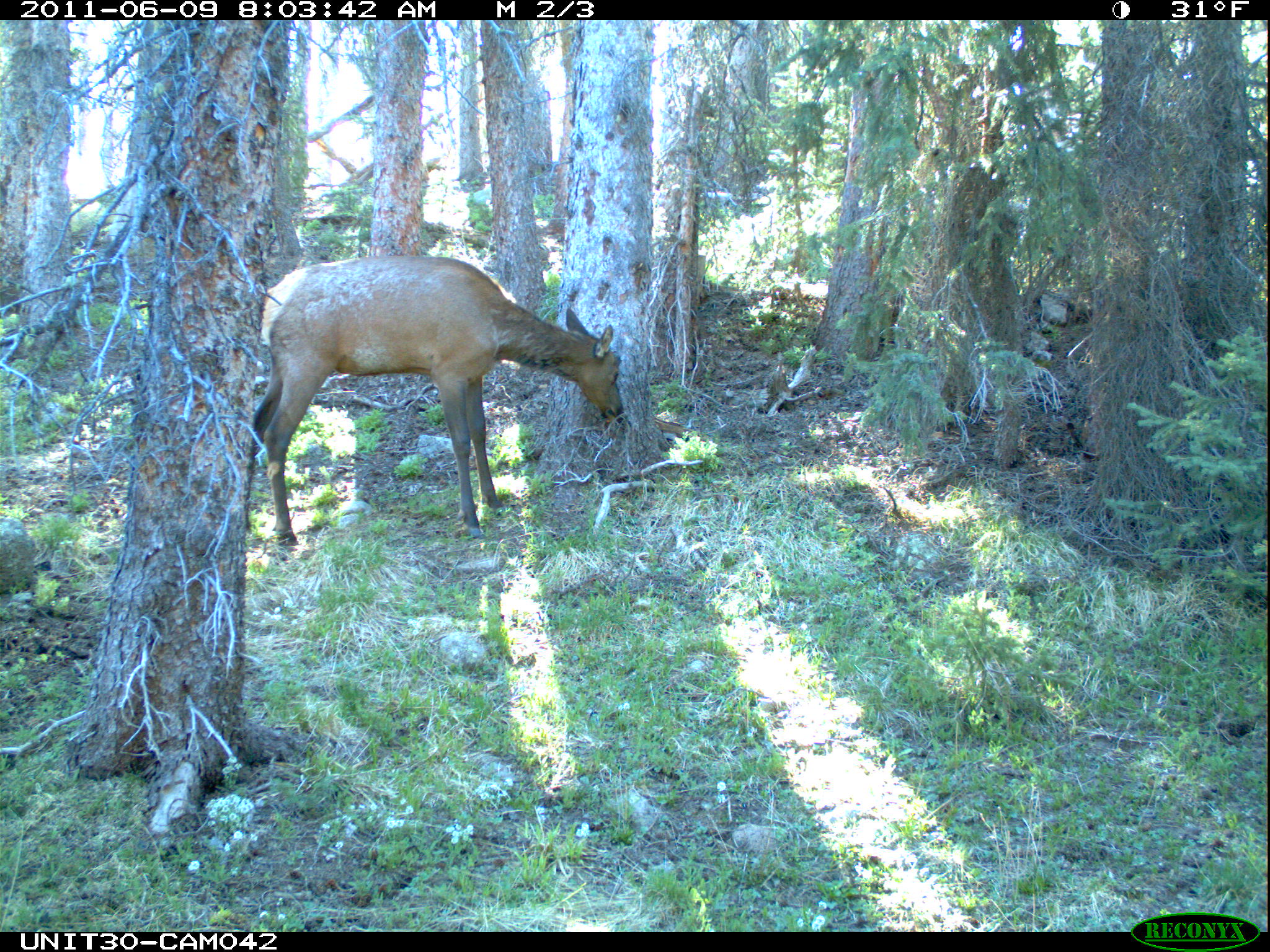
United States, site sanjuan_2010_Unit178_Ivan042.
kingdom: Animalia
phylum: Chordata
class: Mammalia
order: Artiodactyla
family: Cervidae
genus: Cervus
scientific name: Cervus elaphus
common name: red deer